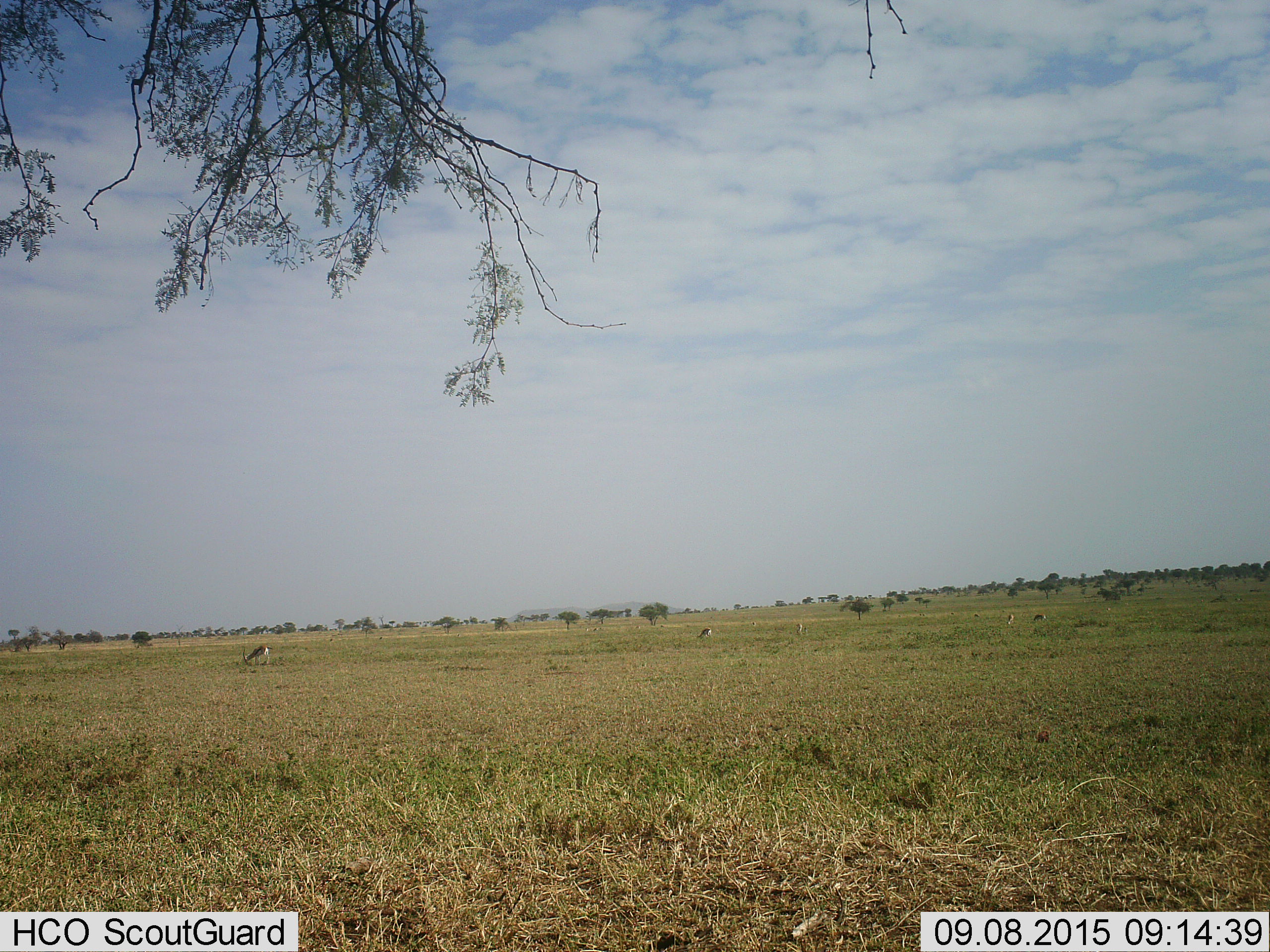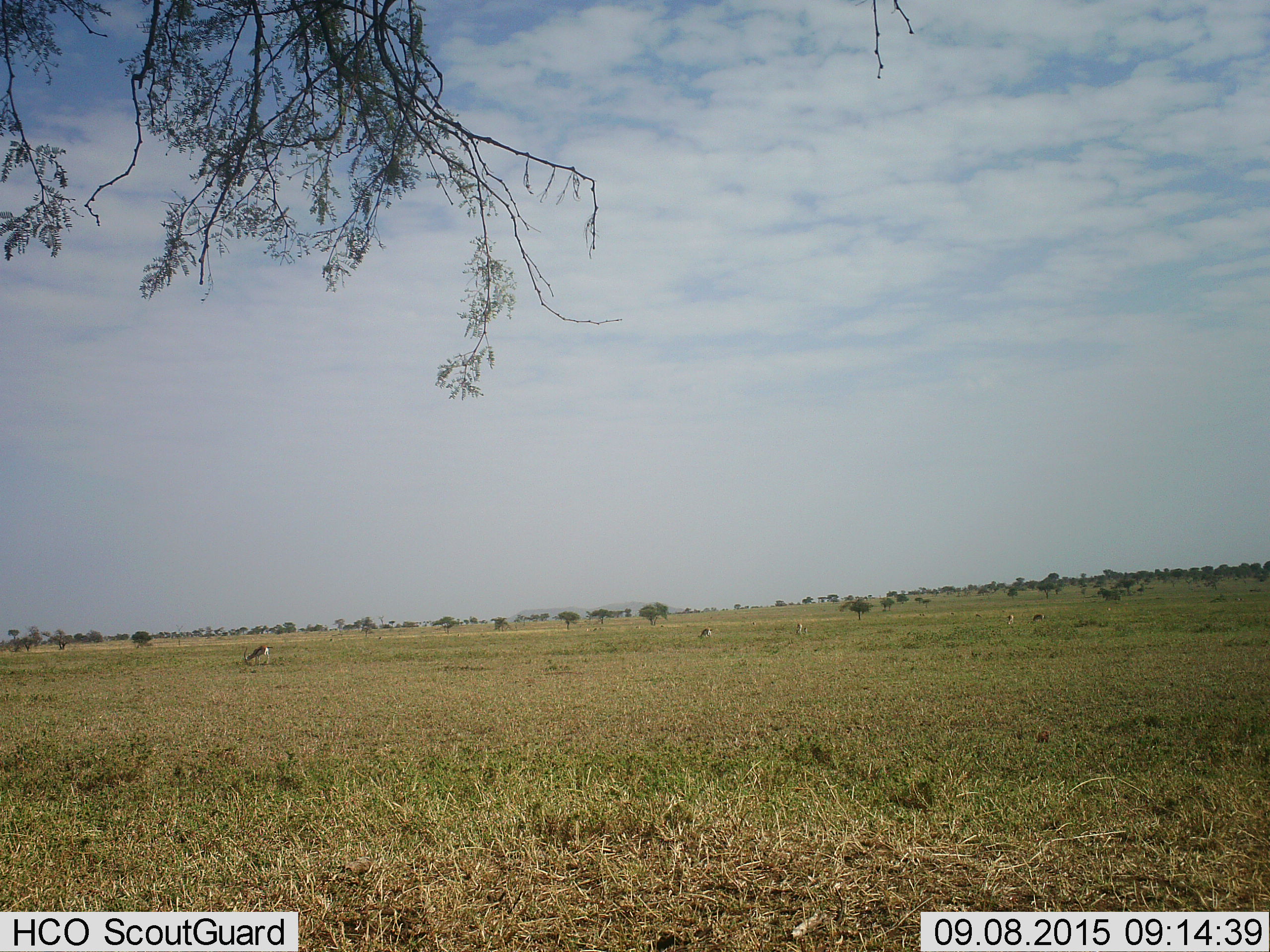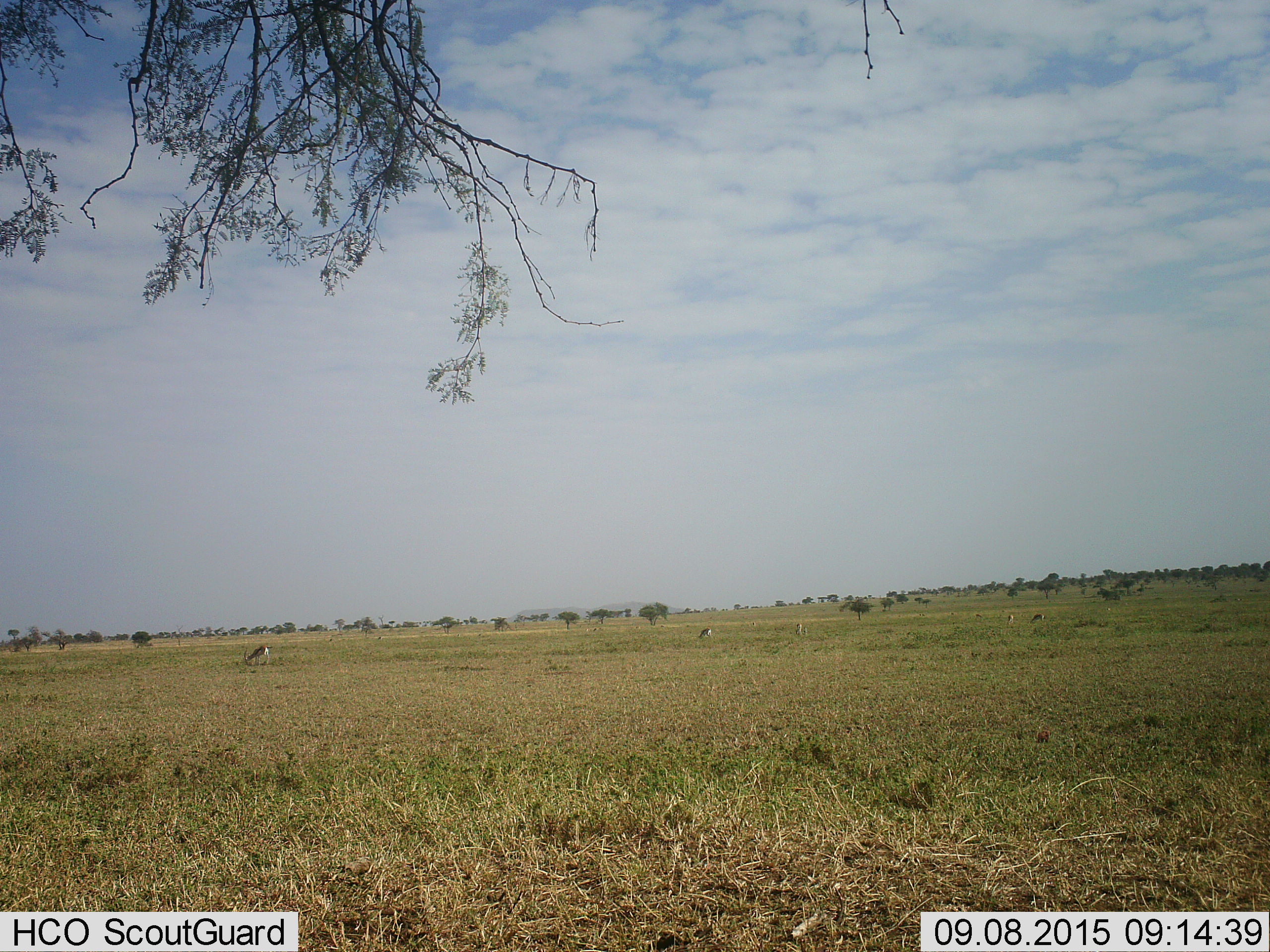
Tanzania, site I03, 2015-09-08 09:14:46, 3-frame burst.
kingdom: Animalia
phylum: Chordata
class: Mammalia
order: Artiodactyla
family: Bovidae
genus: Eudorcas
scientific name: Eudorcas thomsonii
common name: thomson's gazelle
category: gazellethomsons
Gazellethomsons (thomson's gazelle) (Eudorcas thomsonii), count 10. Behavior (volunteer vote fractions): standing 33%, resting 0%, moving 17%, interacting 0%. Young present (vote fraction): 17%. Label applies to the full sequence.